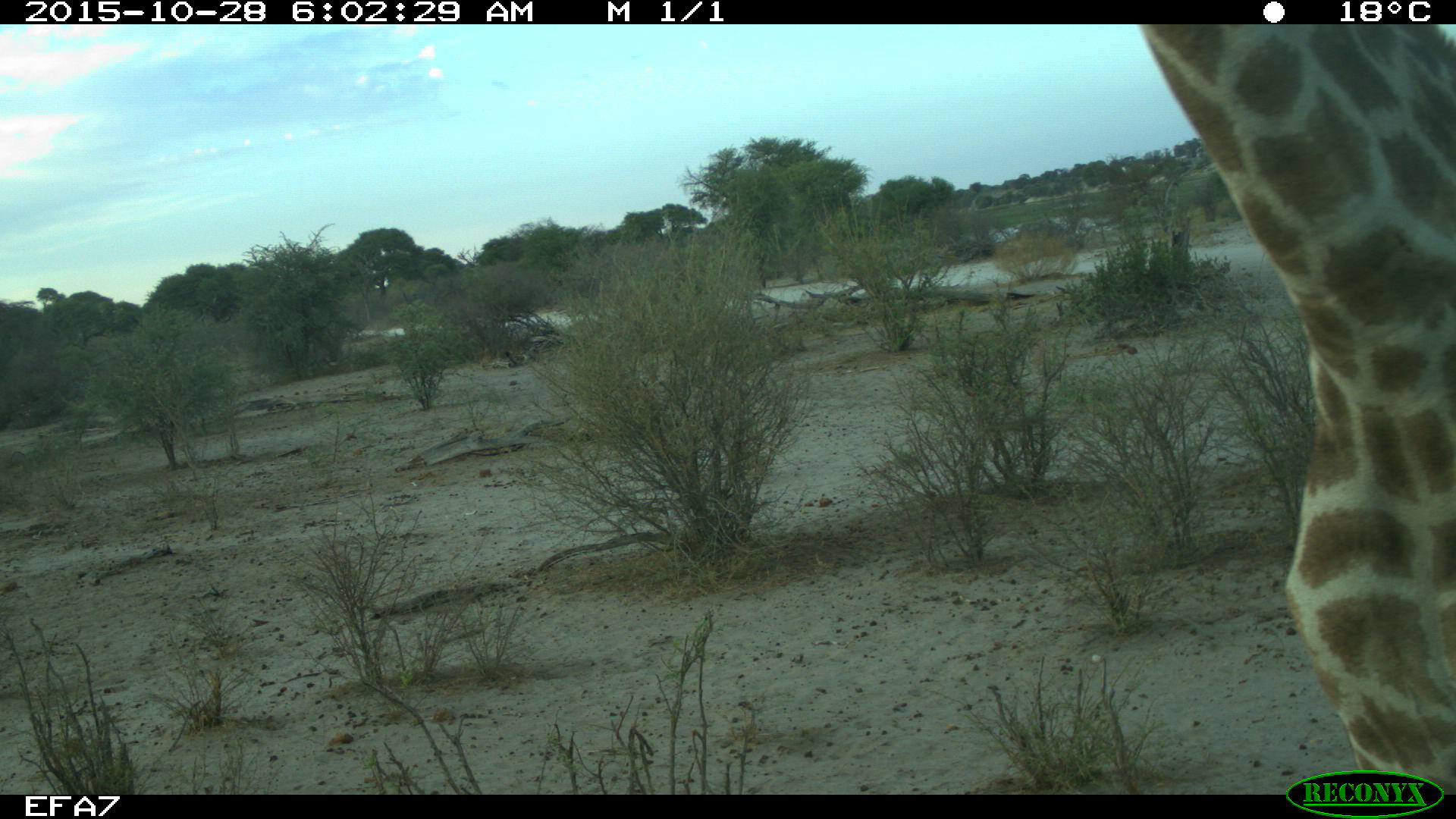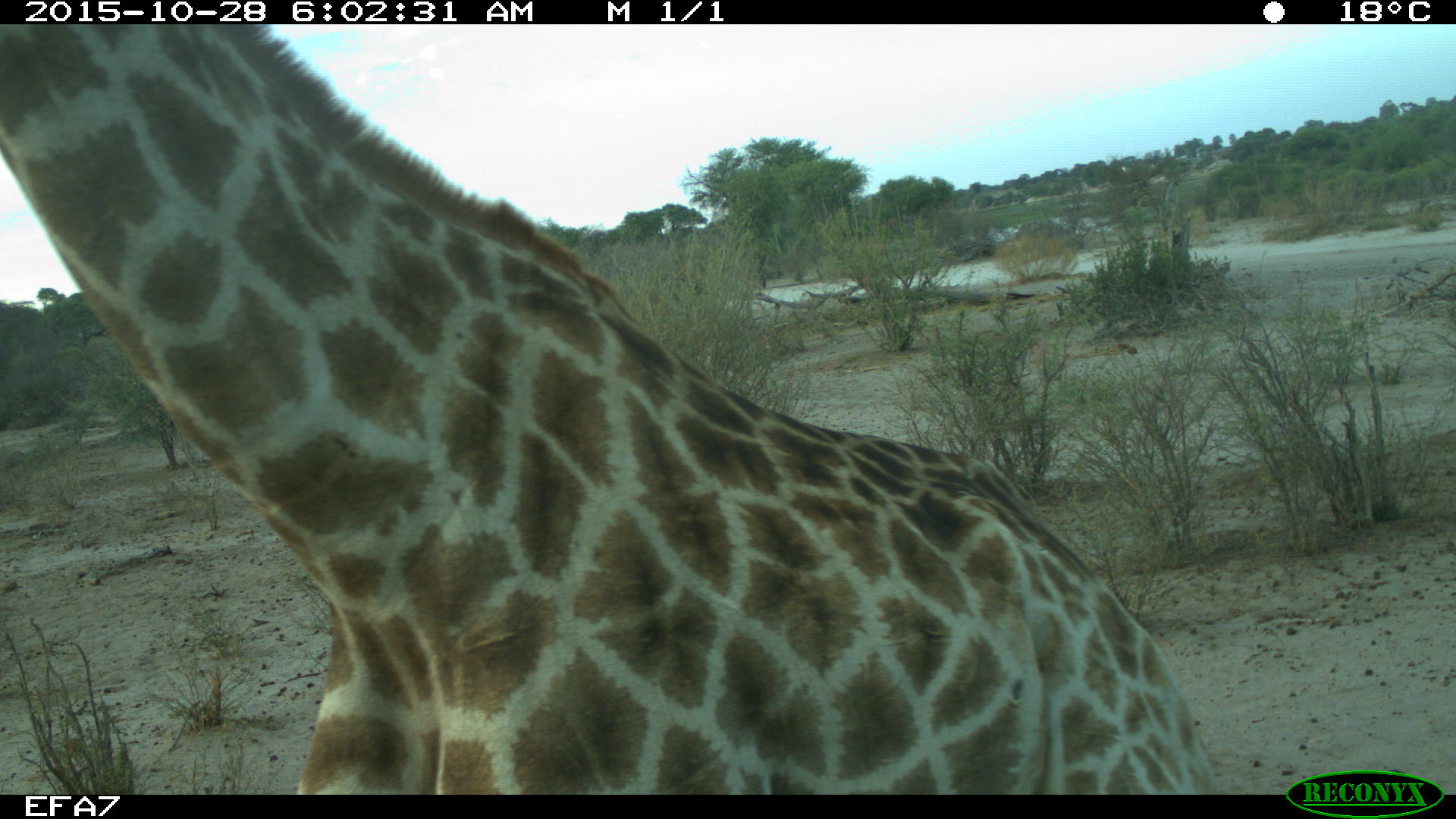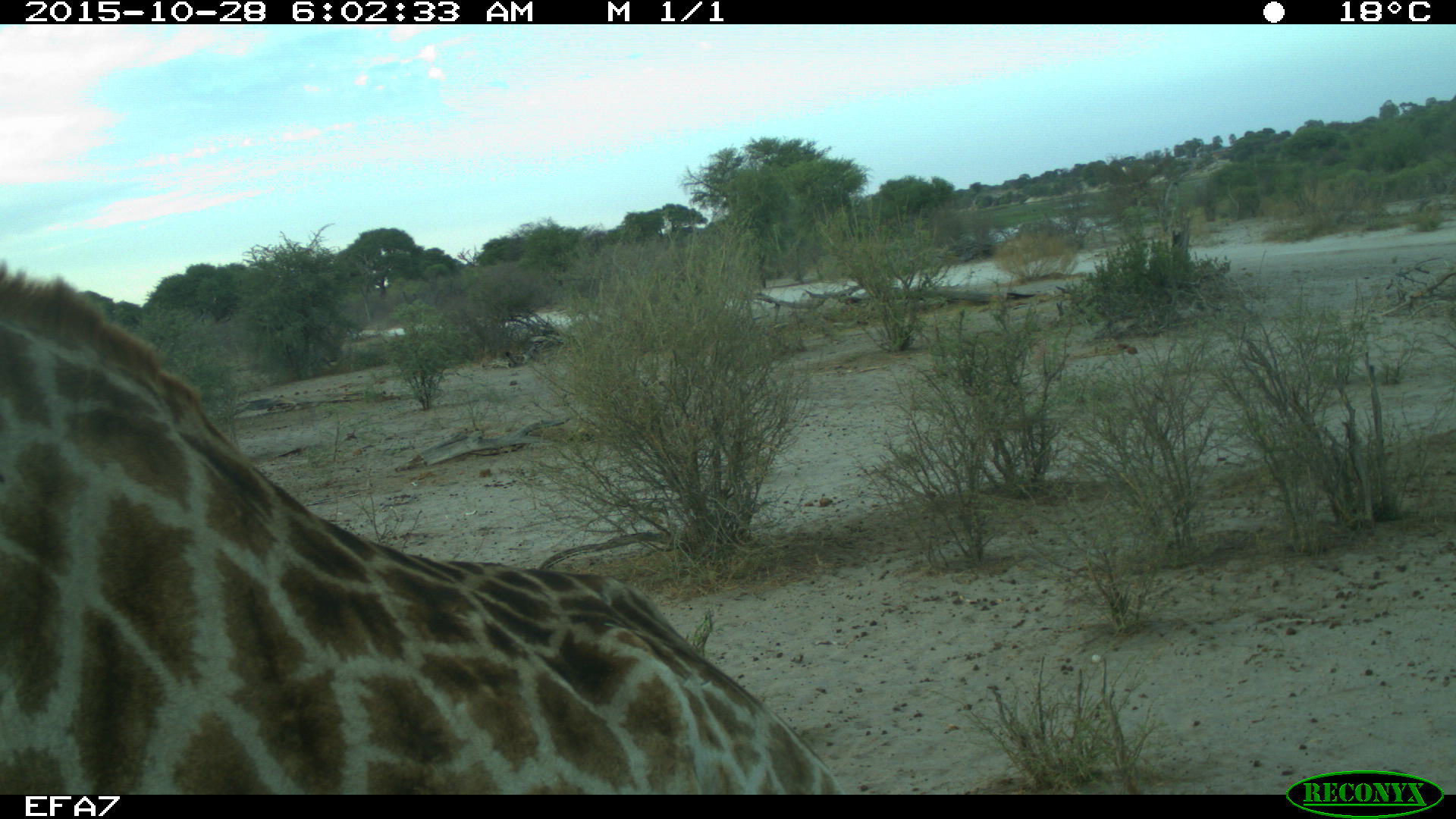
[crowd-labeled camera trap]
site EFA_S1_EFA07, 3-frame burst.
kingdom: Animalia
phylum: Chordata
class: Mammalia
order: Artiodactyla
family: Giraffidae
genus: Giraffa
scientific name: Giraffa camelopardalis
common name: giraffe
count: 1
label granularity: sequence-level